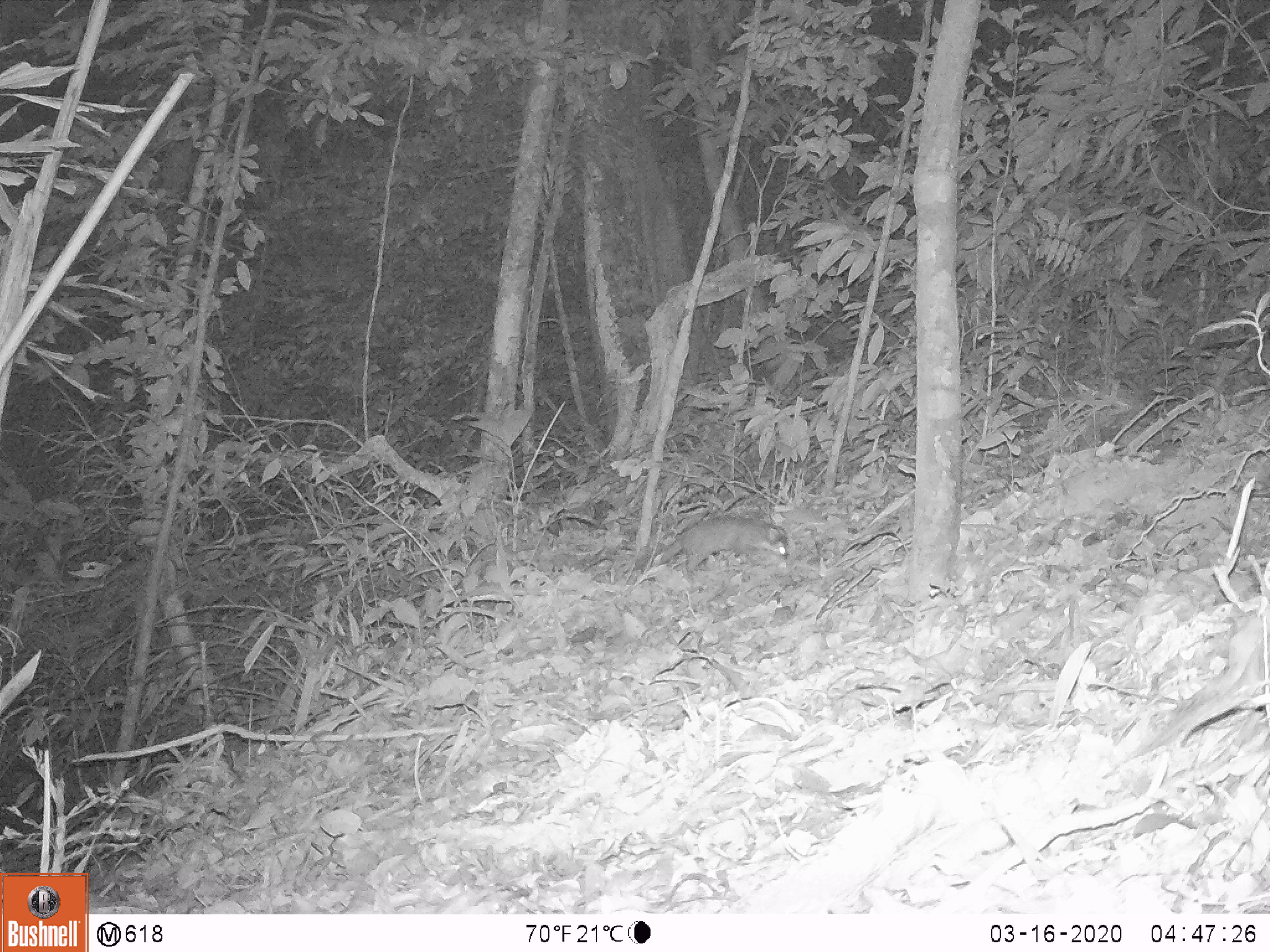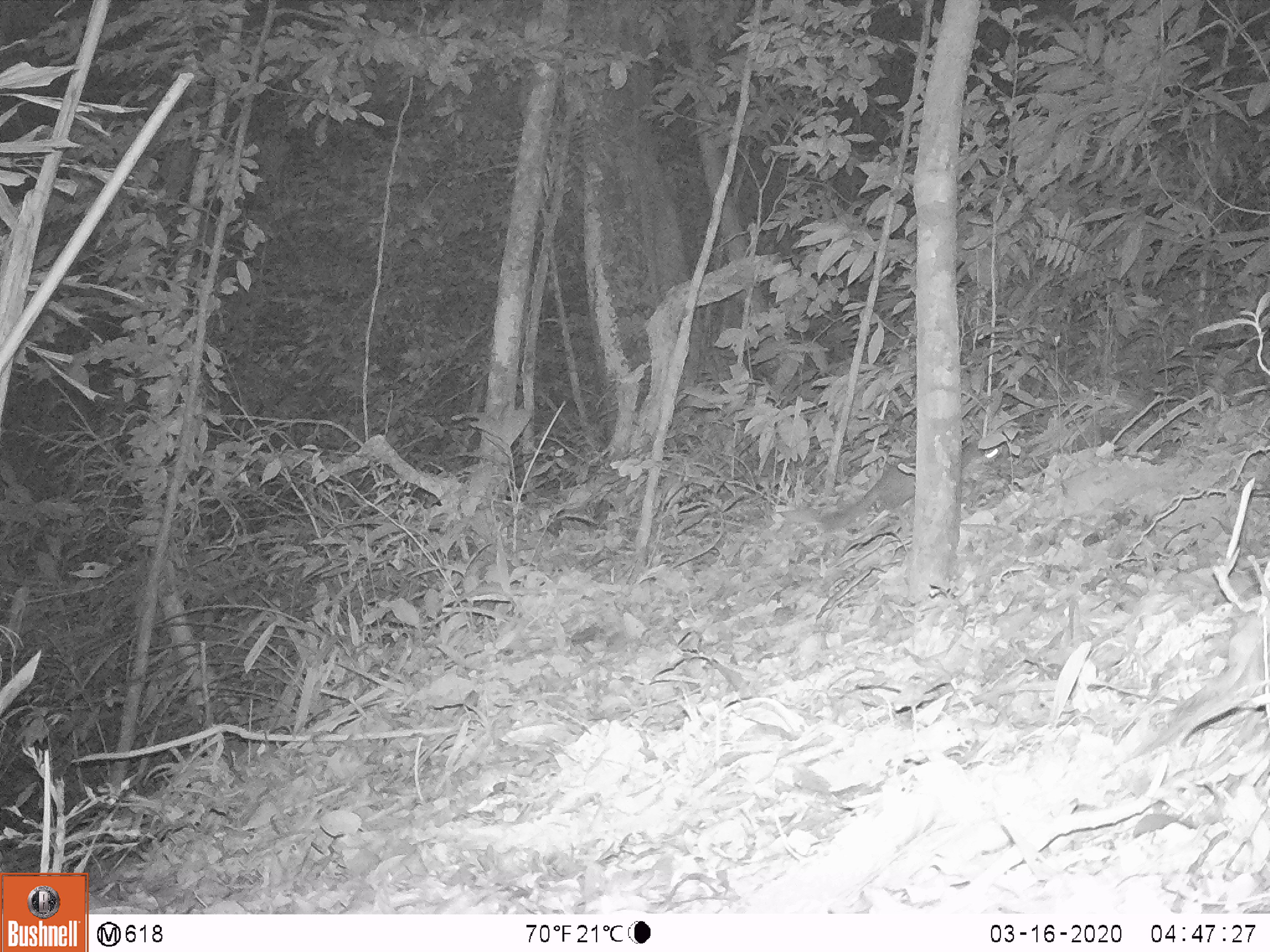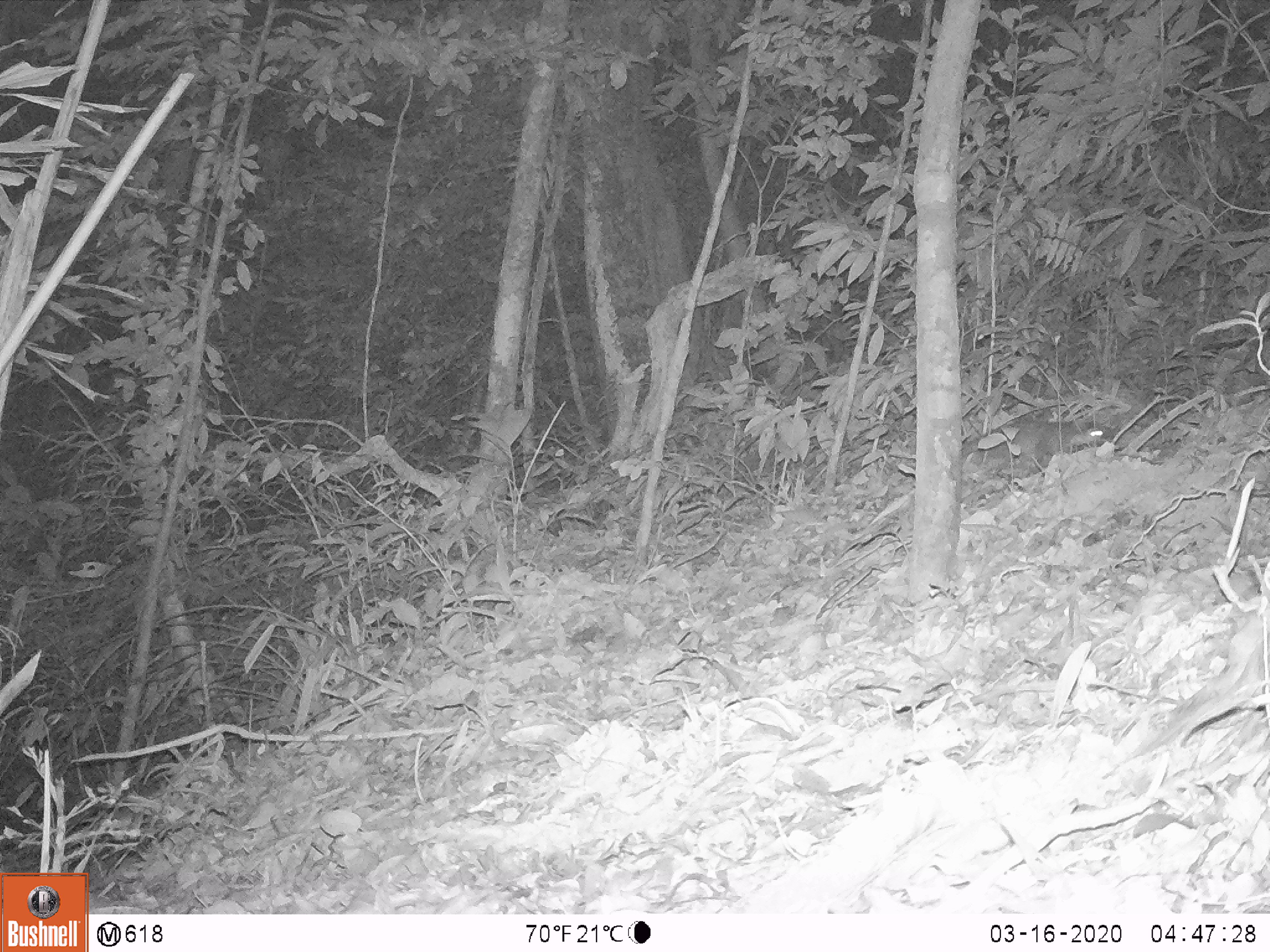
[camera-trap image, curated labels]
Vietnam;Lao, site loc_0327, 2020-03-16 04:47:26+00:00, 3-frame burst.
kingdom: Animalia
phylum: Chordata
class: Mammalia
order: Carnivora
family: Mustelidae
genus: Melogale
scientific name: Melogale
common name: ferret badger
Ferret badger (Melogale). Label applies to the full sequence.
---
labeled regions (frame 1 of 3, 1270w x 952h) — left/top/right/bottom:
ferret badger: 657/512/789/571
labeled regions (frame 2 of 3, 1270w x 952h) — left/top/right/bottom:
ferret badger: 805/436/1003/530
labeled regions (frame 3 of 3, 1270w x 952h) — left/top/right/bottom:
ferret badger: 962/403/1125/512